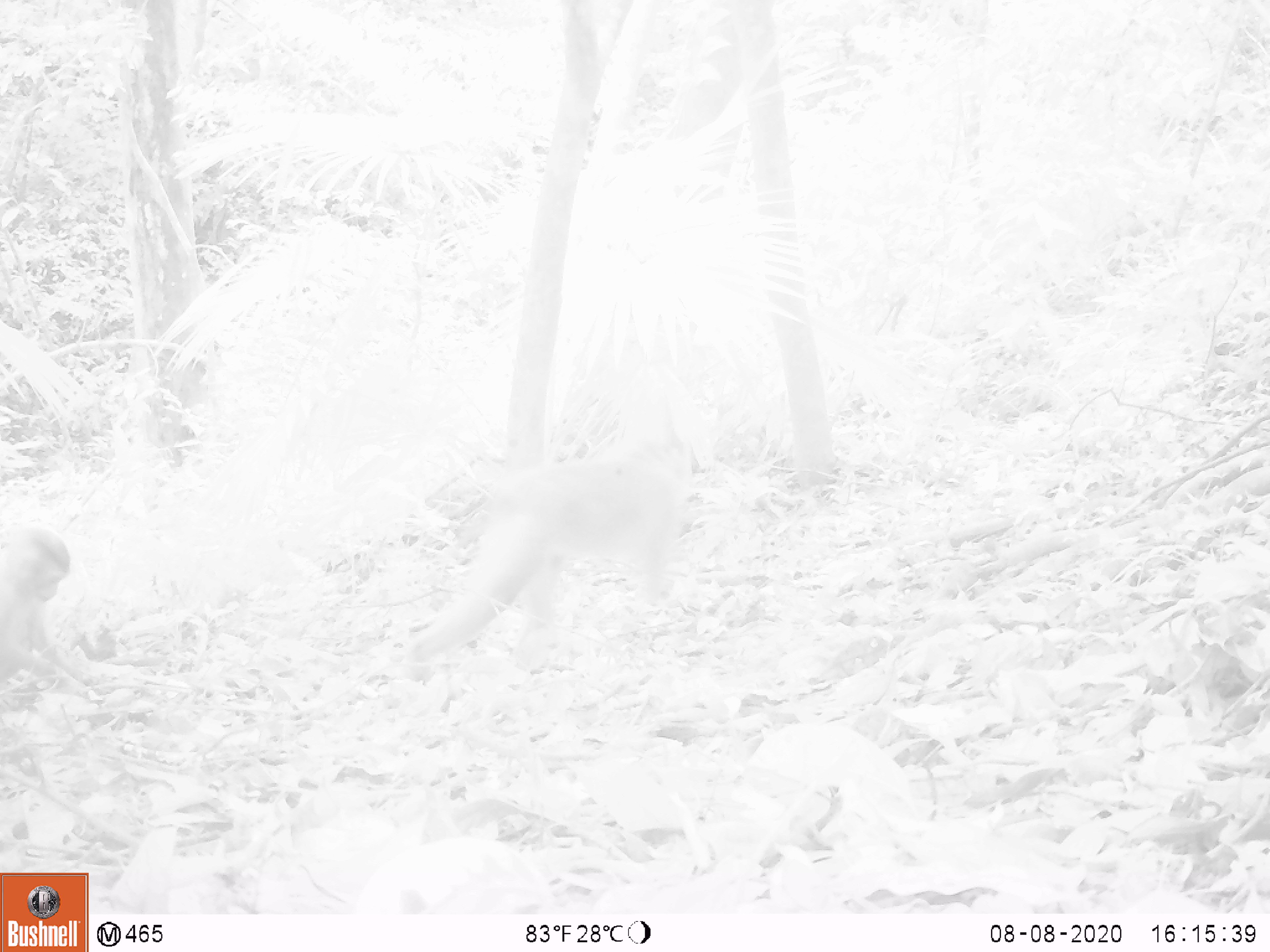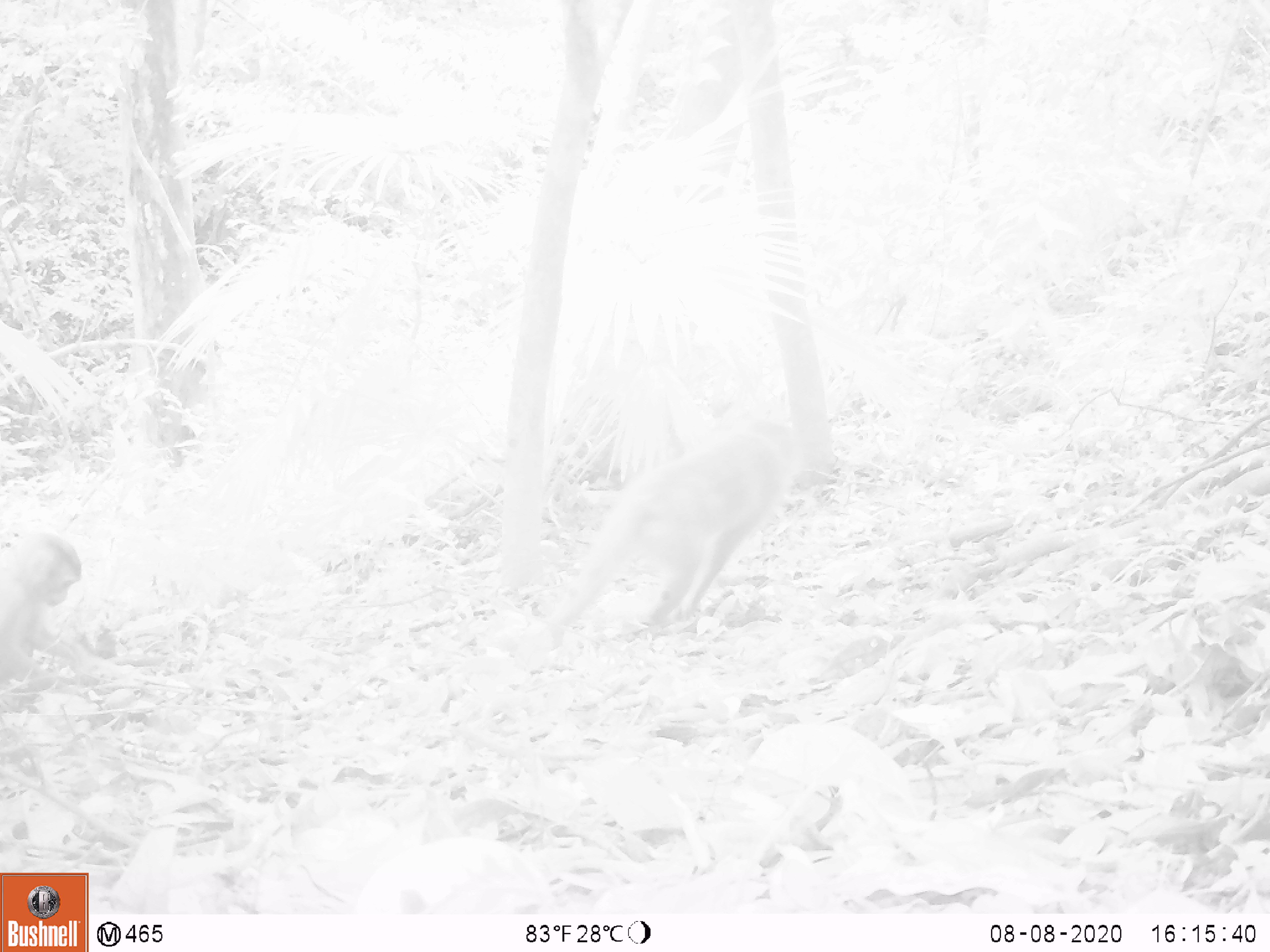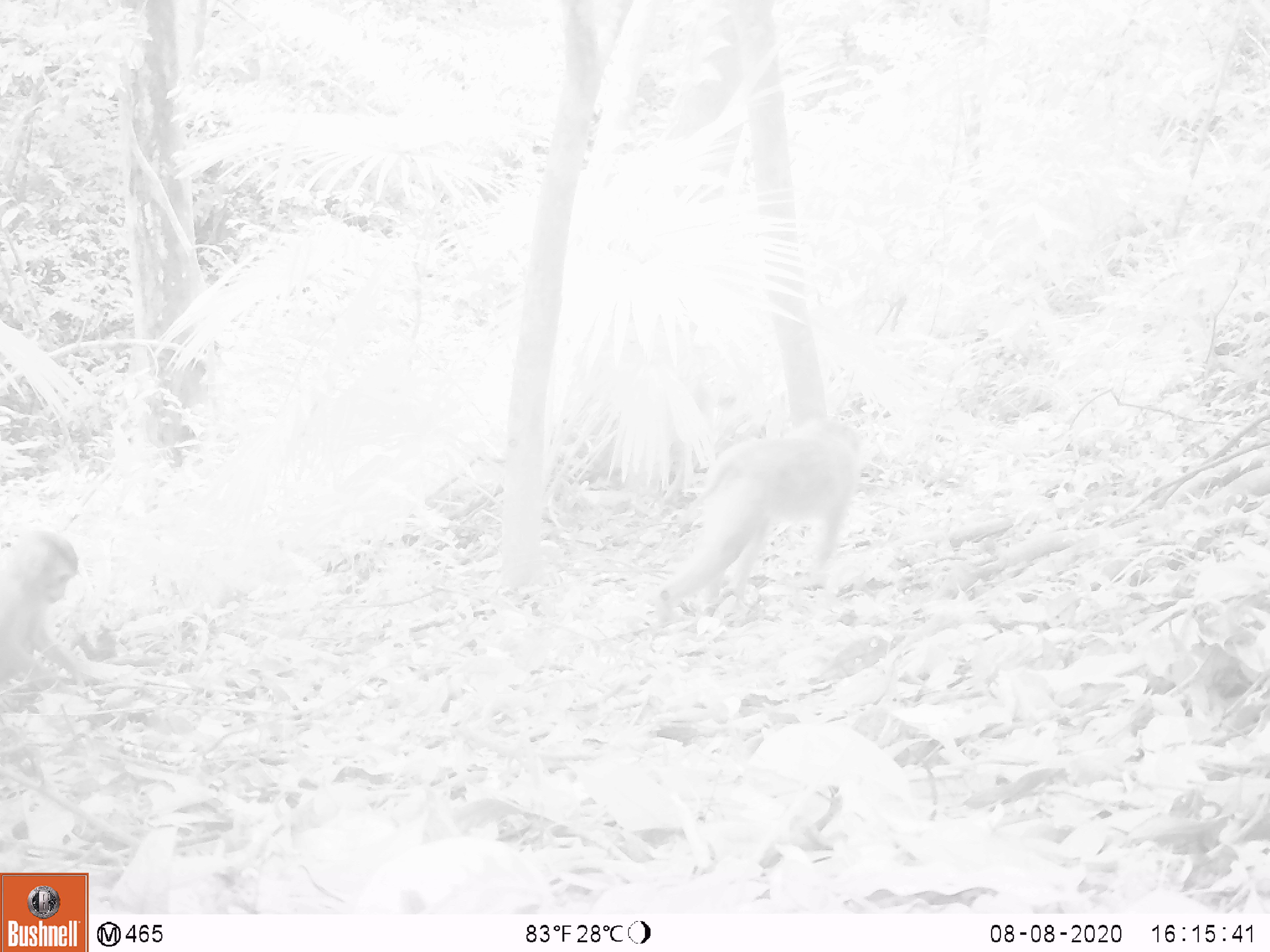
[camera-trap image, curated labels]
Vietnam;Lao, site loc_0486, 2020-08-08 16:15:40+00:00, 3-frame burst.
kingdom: Animalia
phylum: Chordata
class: Mammalia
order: Primates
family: Cercopithecidae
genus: Macaca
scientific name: Macaca nemestrina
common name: pig-tailed macaque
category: pig tailed macaque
Pig tailed macaque (pig-tailed macaque) (Macaca nemestrina). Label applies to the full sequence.